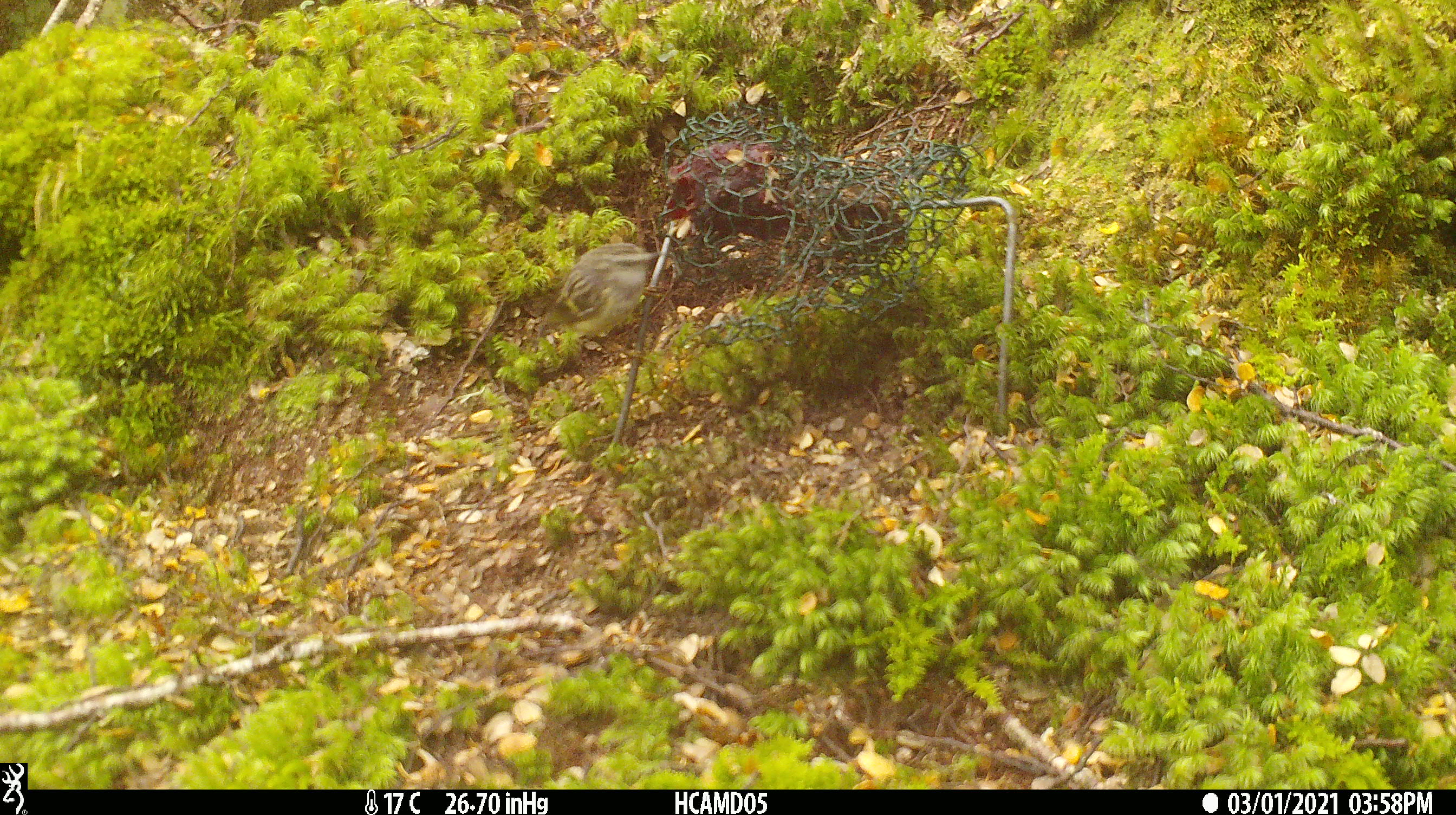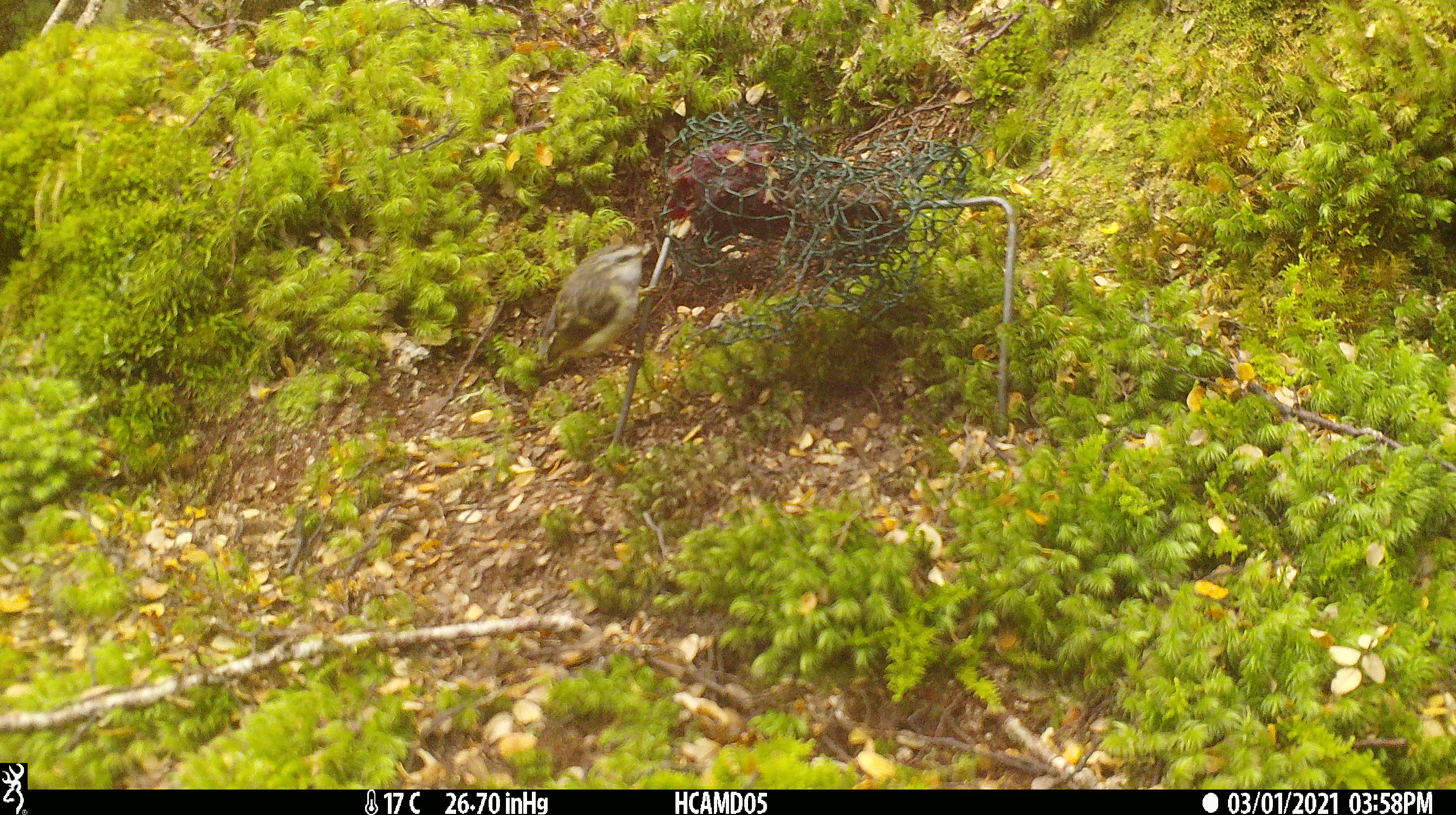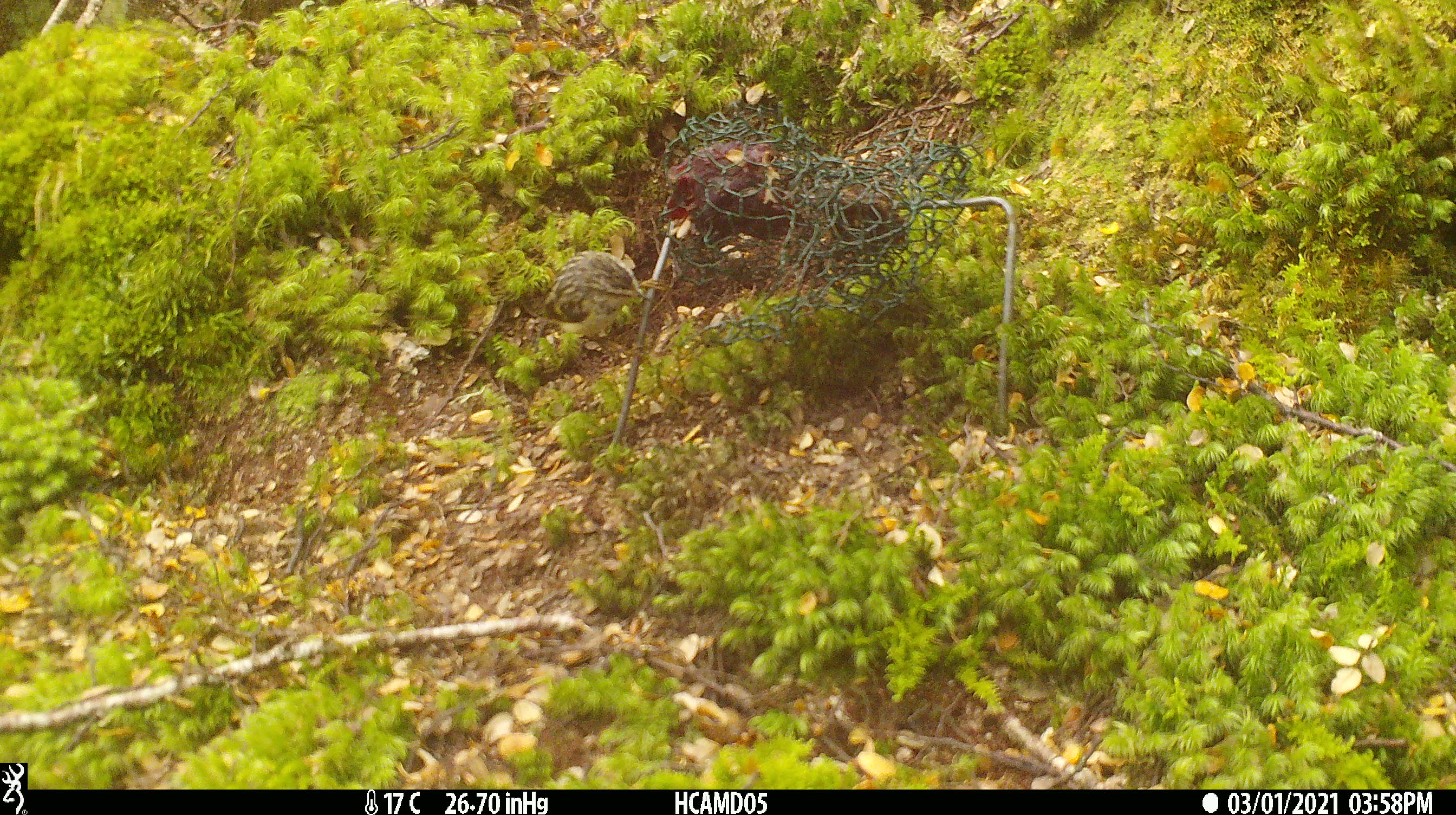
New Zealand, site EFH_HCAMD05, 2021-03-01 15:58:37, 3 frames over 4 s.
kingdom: Animalia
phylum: Chordata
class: Aves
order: Passeriformes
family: Acanthisittidae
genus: Acanthisitta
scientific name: Acanthisitta chloris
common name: rifleman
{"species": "rifleman (Acanthisitta chloris)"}